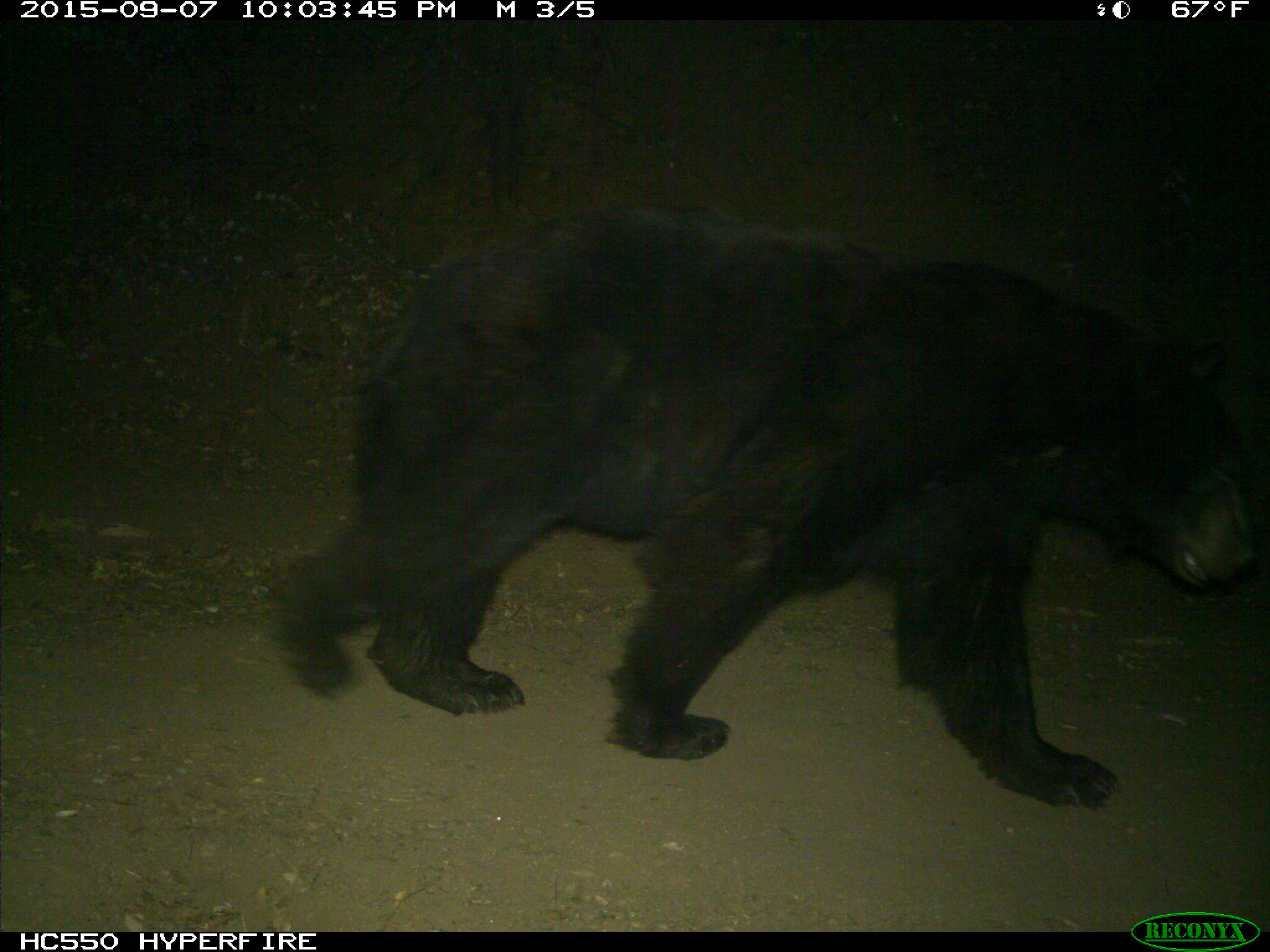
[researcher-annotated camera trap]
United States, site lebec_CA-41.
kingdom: Animalia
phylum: Chordata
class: Mammalia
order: Carnivora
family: Ursidae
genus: Ursus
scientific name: Ursus americanus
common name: american black bear